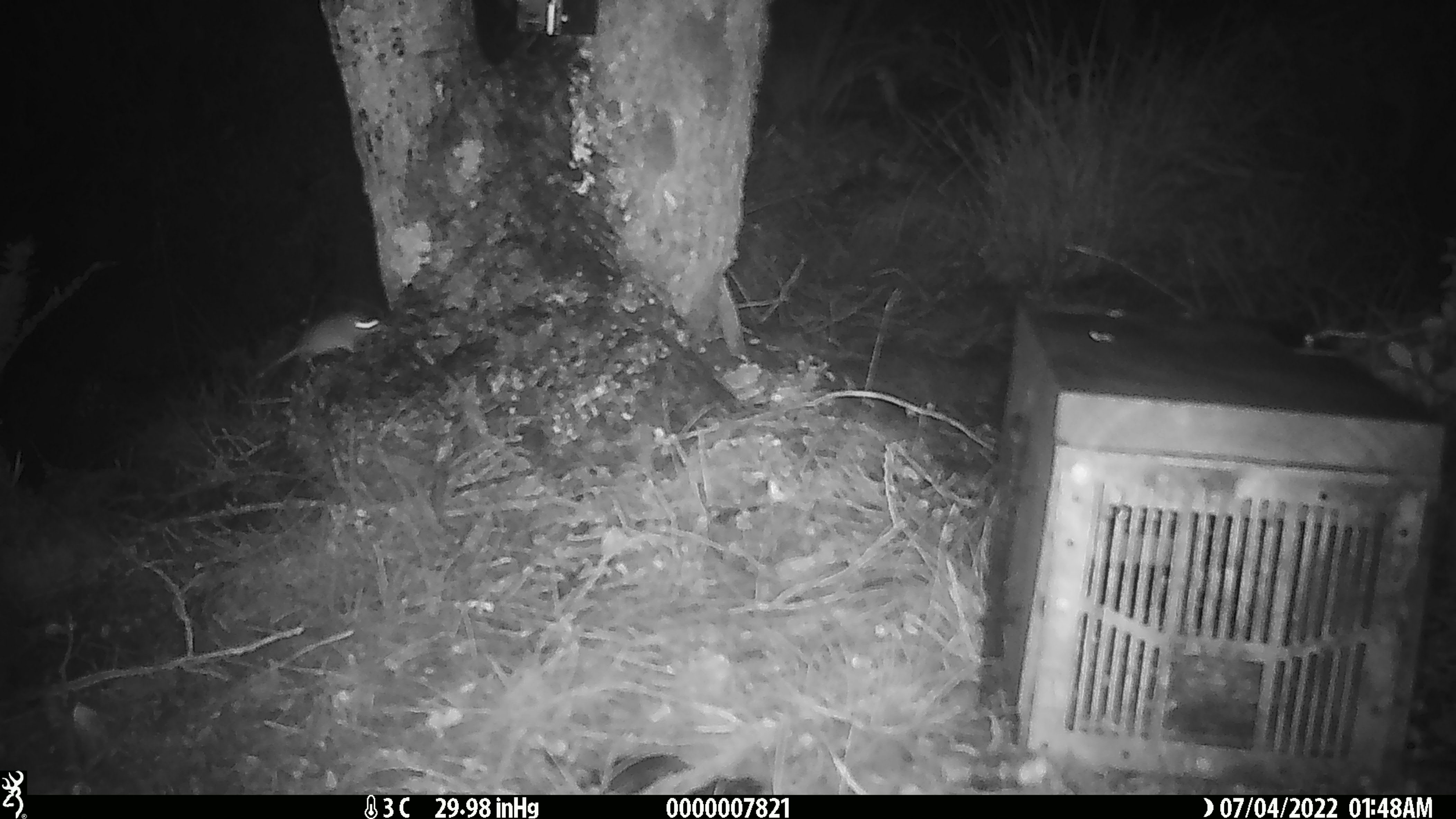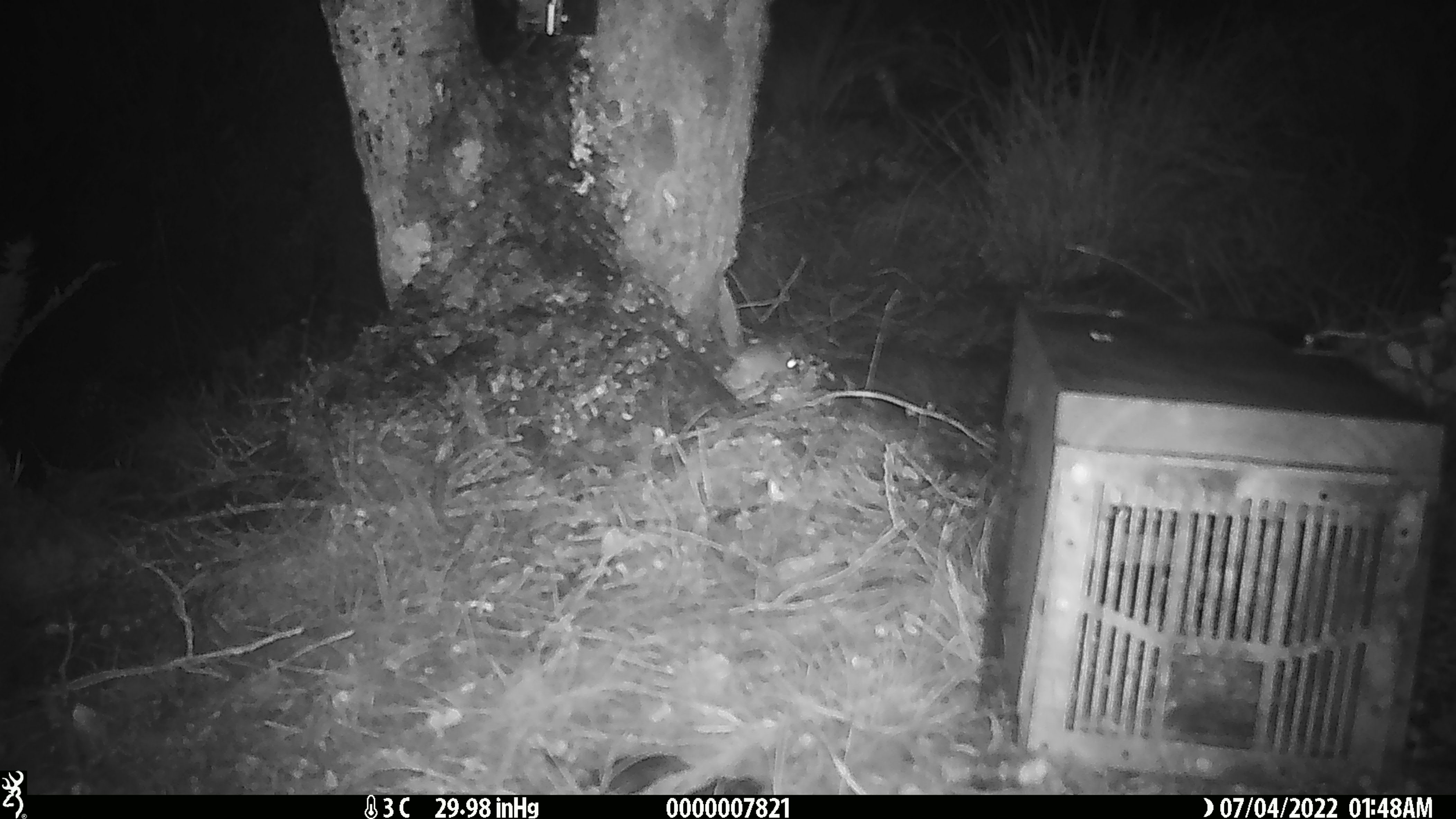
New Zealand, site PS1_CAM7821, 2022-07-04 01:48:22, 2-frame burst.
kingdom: Animalia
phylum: Chordata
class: Mammalia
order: Rodentia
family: Muridae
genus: Mus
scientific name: Mus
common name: mouse